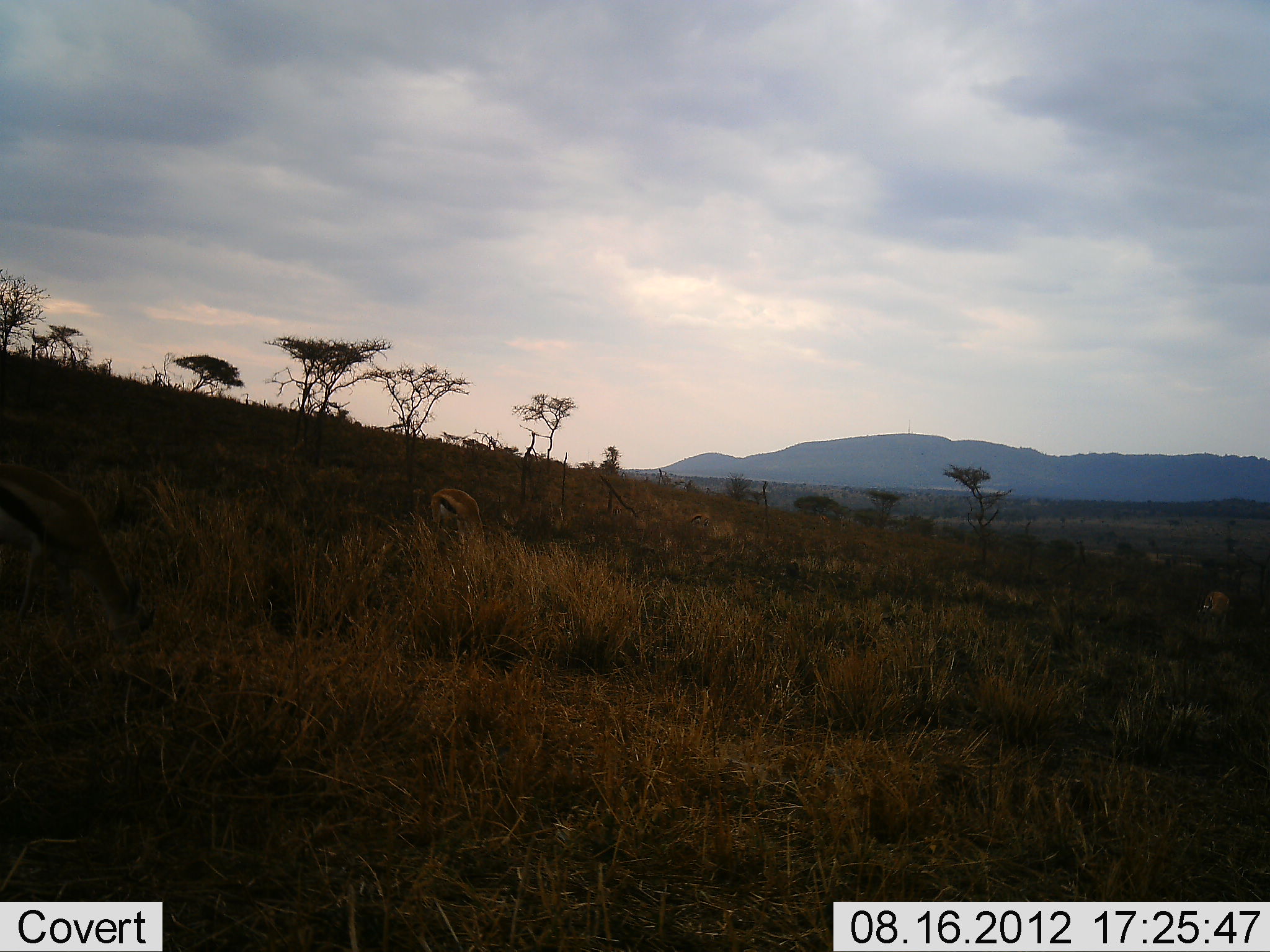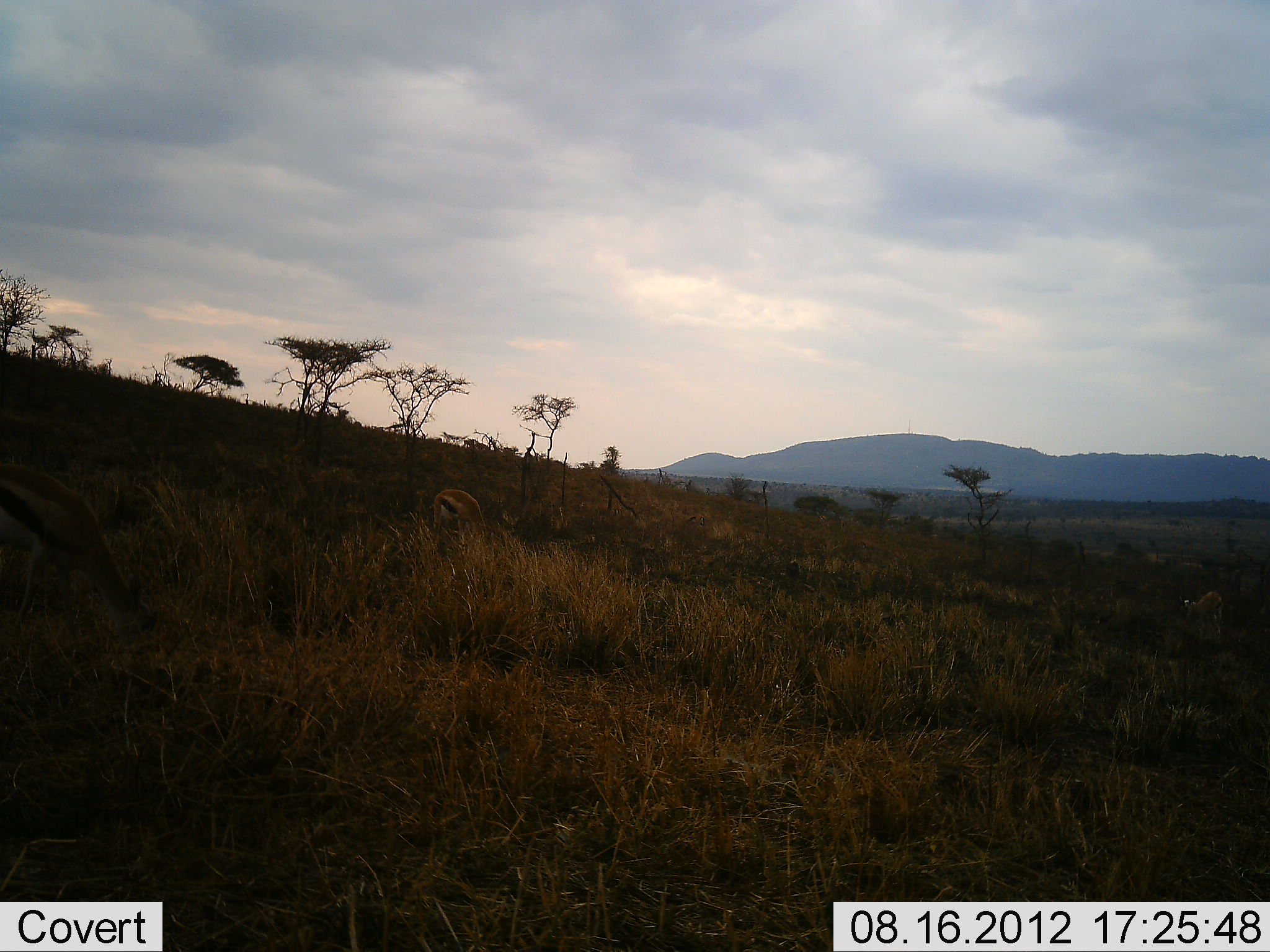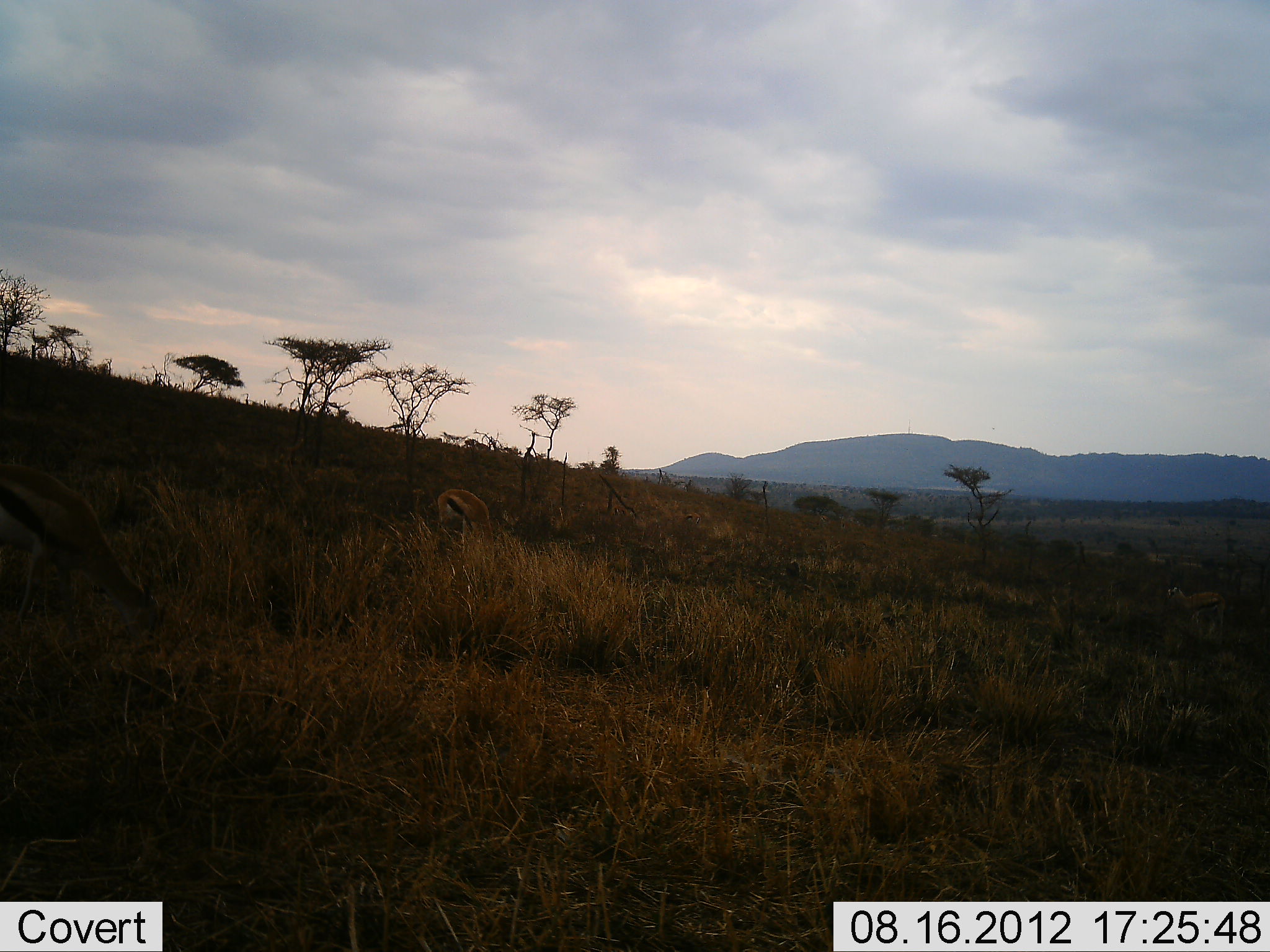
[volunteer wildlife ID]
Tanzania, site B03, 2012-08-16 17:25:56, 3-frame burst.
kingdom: Animalia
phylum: Chordata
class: Mammalia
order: Artiodactyla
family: Bovidae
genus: Eudorcas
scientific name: Eudorcas thomsonii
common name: thomson's gazelle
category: gazellethomsons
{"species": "gazellethomsons (thomson's gazelle) (Eudorcas thomsonii)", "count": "2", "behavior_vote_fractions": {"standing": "40%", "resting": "0%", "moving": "20%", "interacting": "0%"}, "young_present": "0%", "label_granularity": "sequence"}